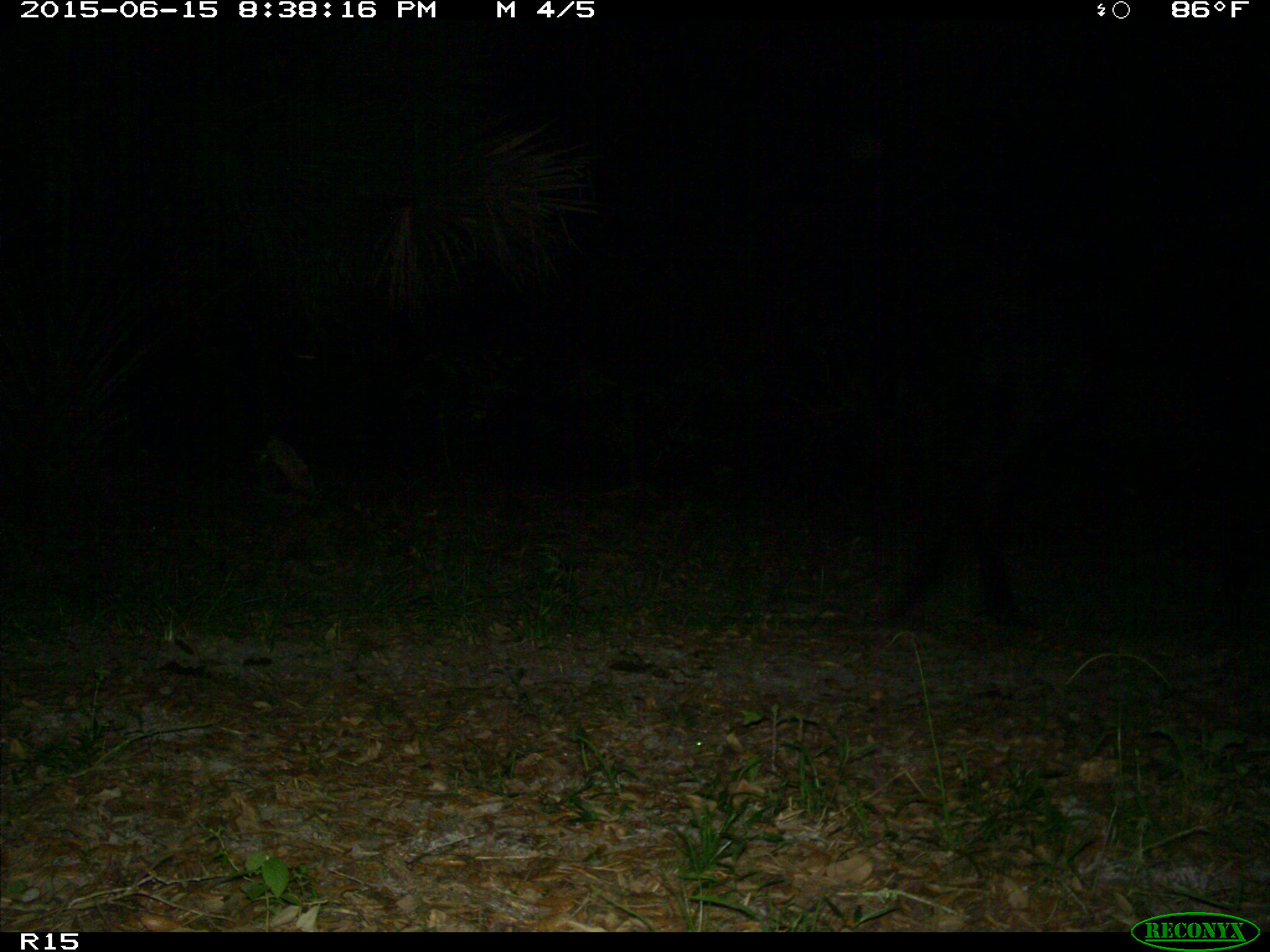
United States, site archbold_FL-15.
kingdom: Animalia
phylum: Chordata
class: Mammalia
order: Artiodactyla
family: Bovidae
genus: Bos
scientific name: Bos taurus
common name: domestic cow